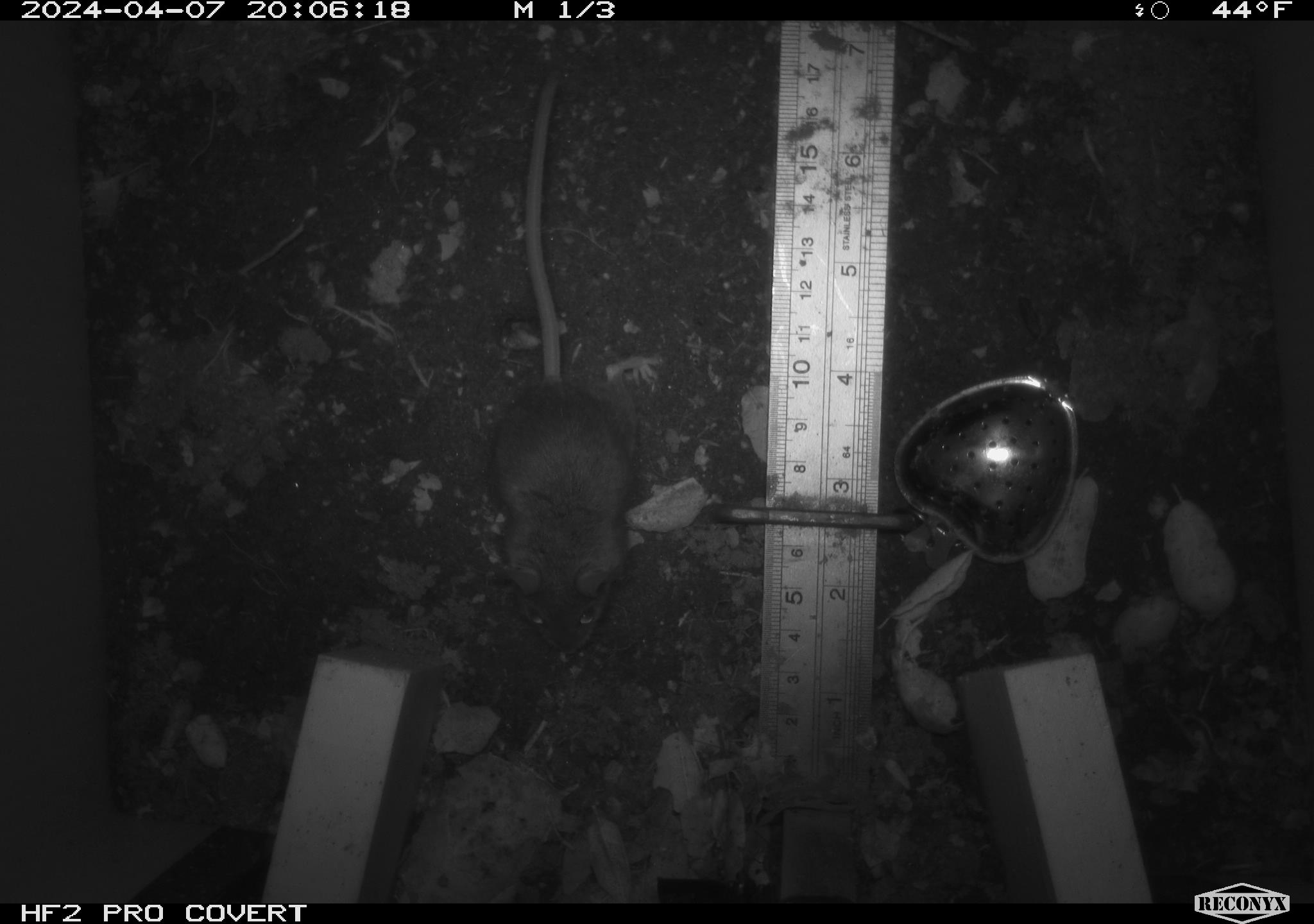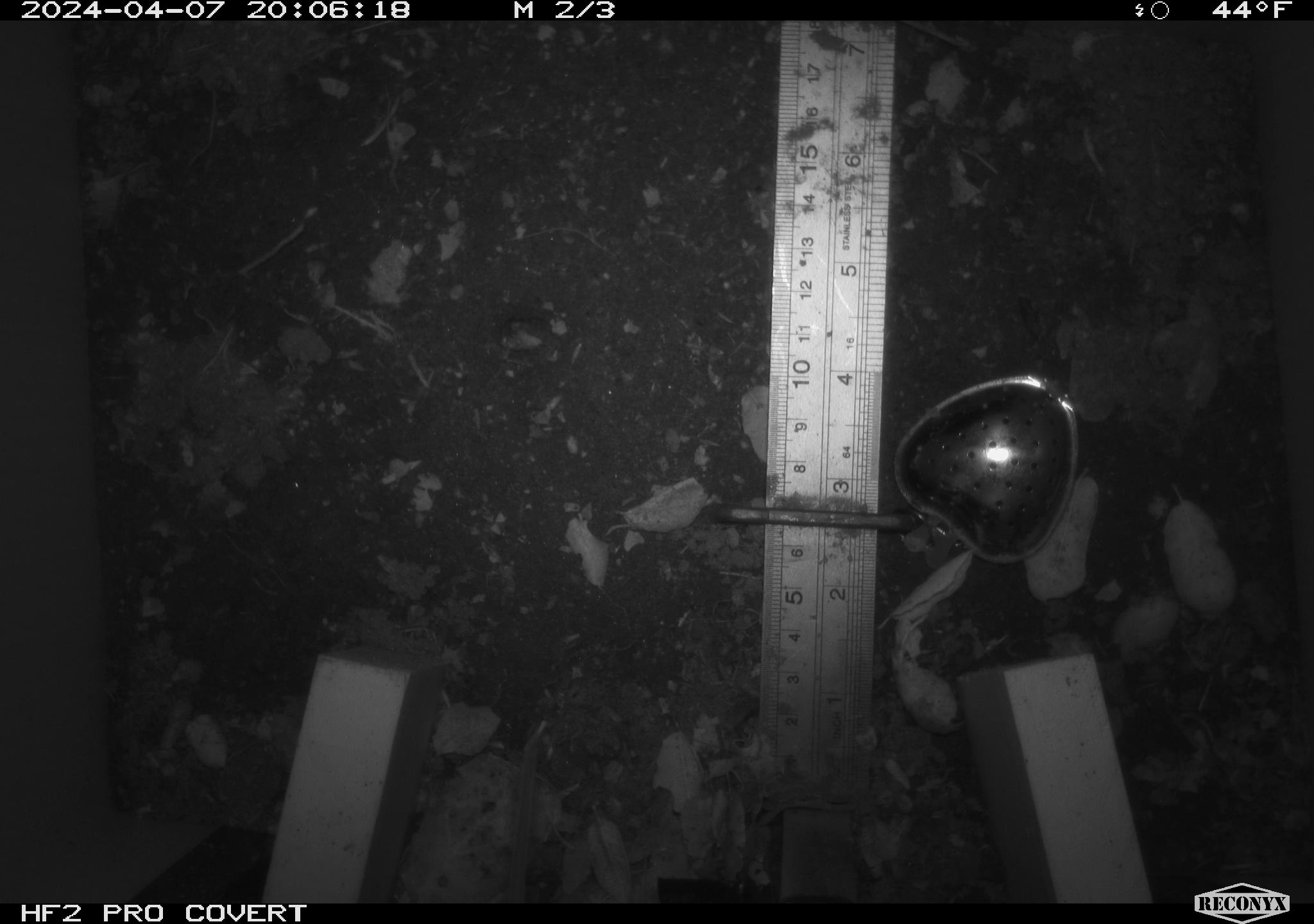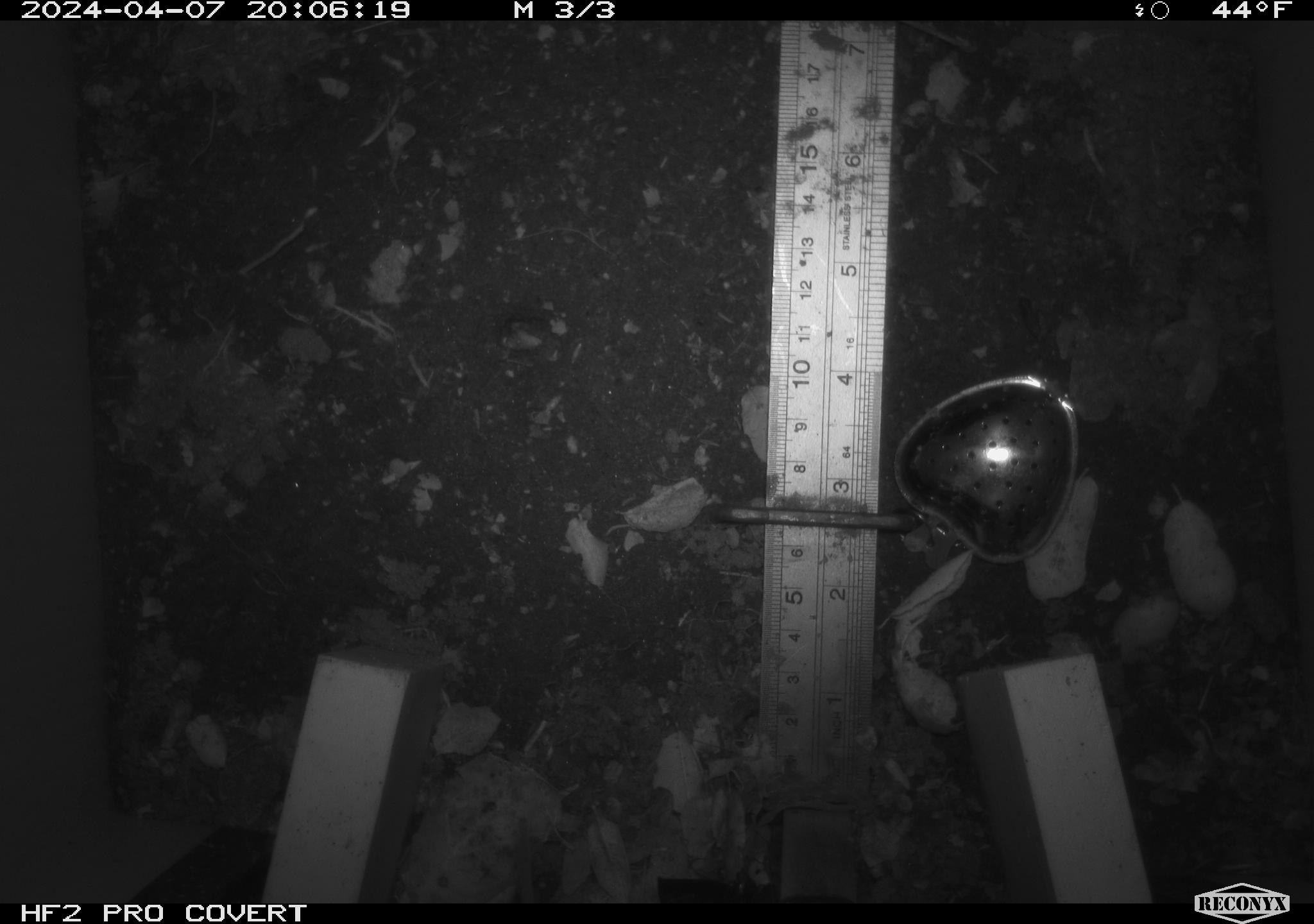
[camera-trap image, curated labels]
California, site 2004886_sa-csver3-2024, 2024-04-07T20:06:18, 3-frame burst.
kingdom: Animalia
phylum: Chordata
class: Mammalia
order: Rodentia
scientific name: Rodentia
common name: rodent